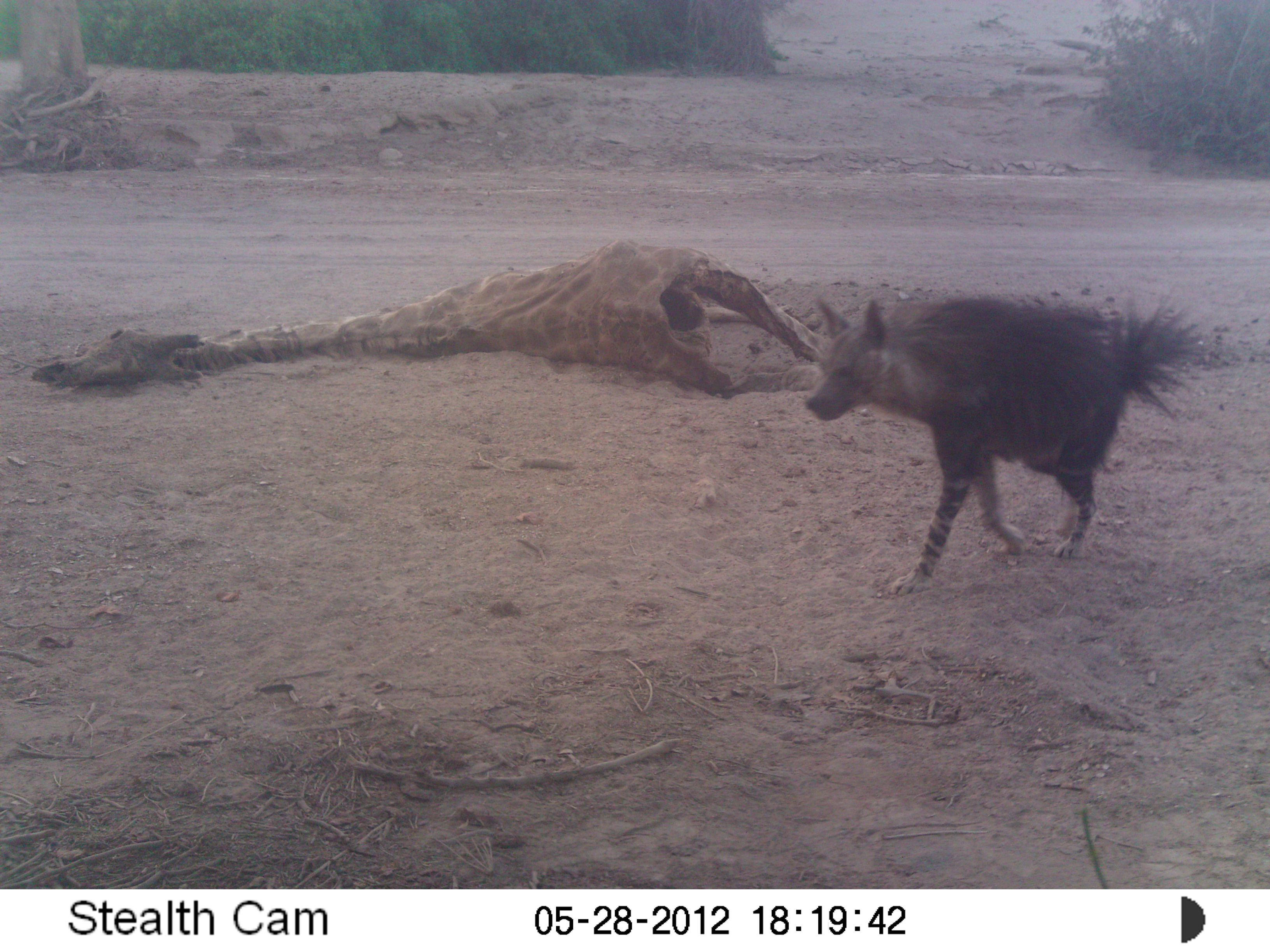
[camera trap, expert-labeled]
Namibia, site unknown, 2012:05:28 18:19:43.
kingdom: Animalia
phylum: Chordata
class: Mammalia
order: Carnivora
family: Hyaenidae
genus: Parahyaena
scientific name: Parahyaena brunnea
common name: brown hyena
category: hyaena brunnea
Hyaena brunnea (brown hyena) (Parahyaena brunnea).